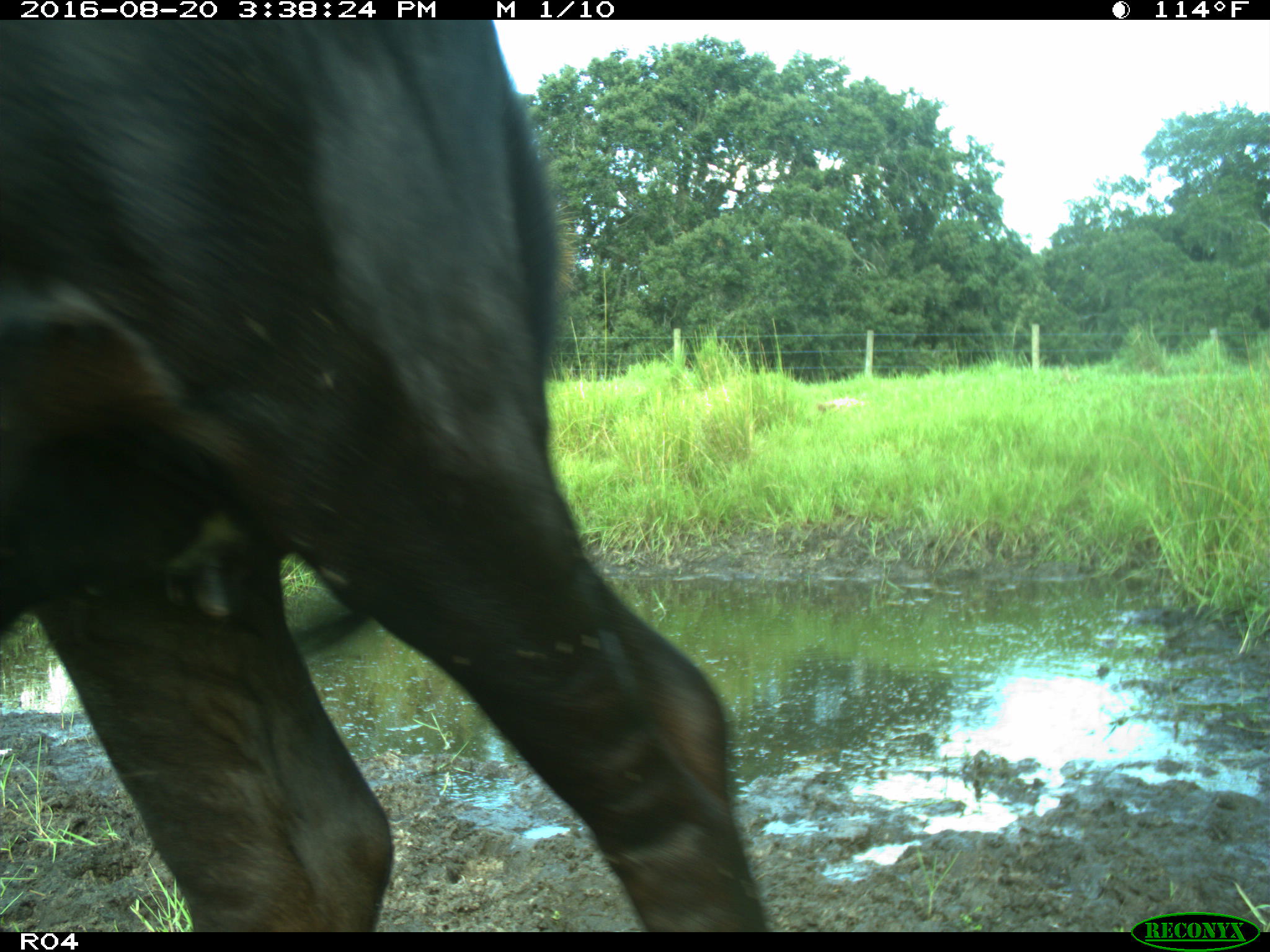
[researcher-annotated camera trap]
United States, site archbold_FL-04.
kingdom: Animalia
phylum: Chordata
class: Mammalia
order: Artiodactyla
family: Bovidae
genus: Bos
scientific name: Bos taurus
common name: domestic cow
Bos taurus (domestic cow).